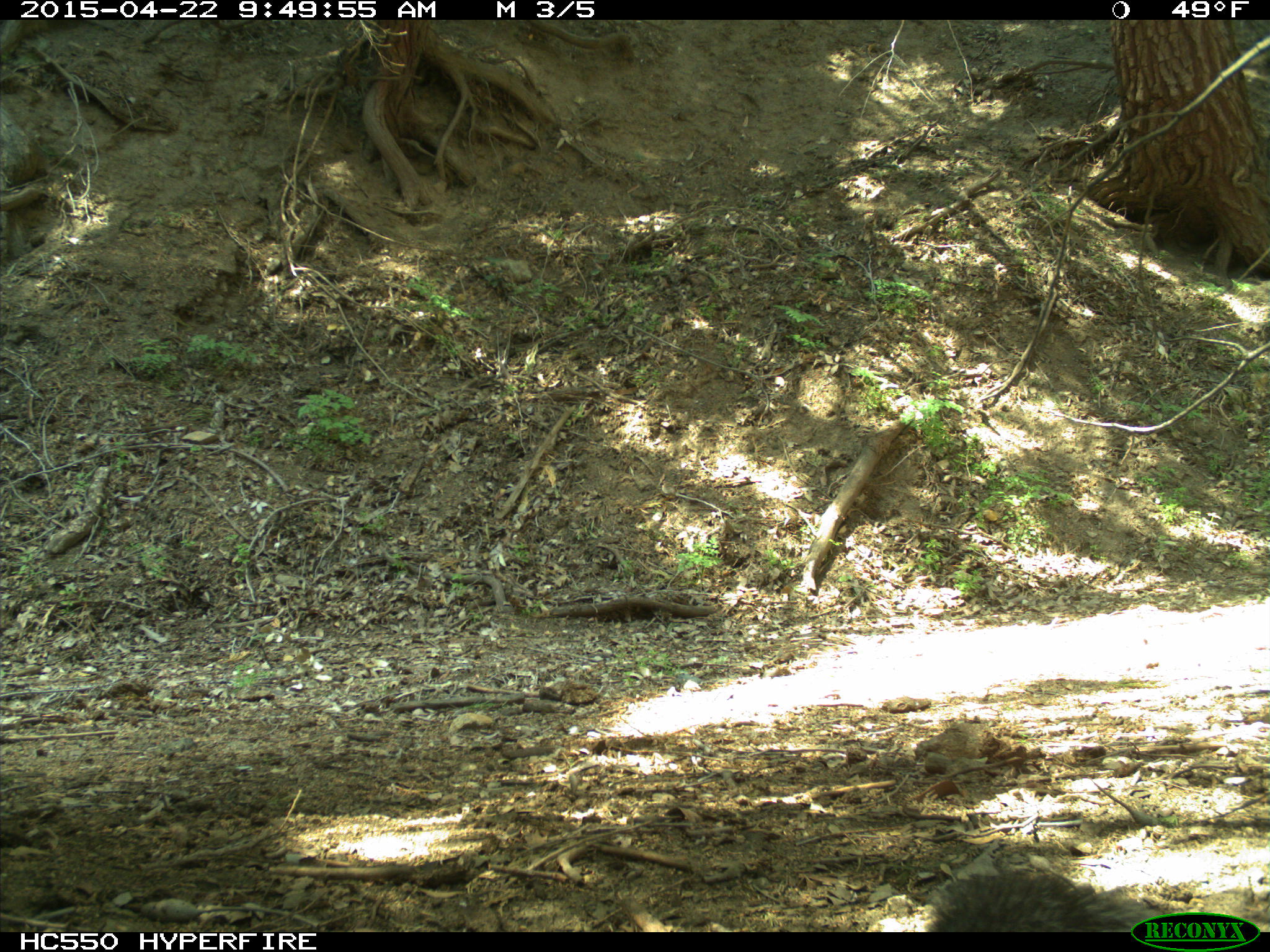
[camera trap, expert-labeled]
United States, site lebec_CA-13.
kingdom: Animalia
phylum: Chordata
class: Mammalia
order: Rodentia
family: Sciuridae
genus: Sciurus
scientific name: Sciurus carolinensis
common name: eastern gray squirrel